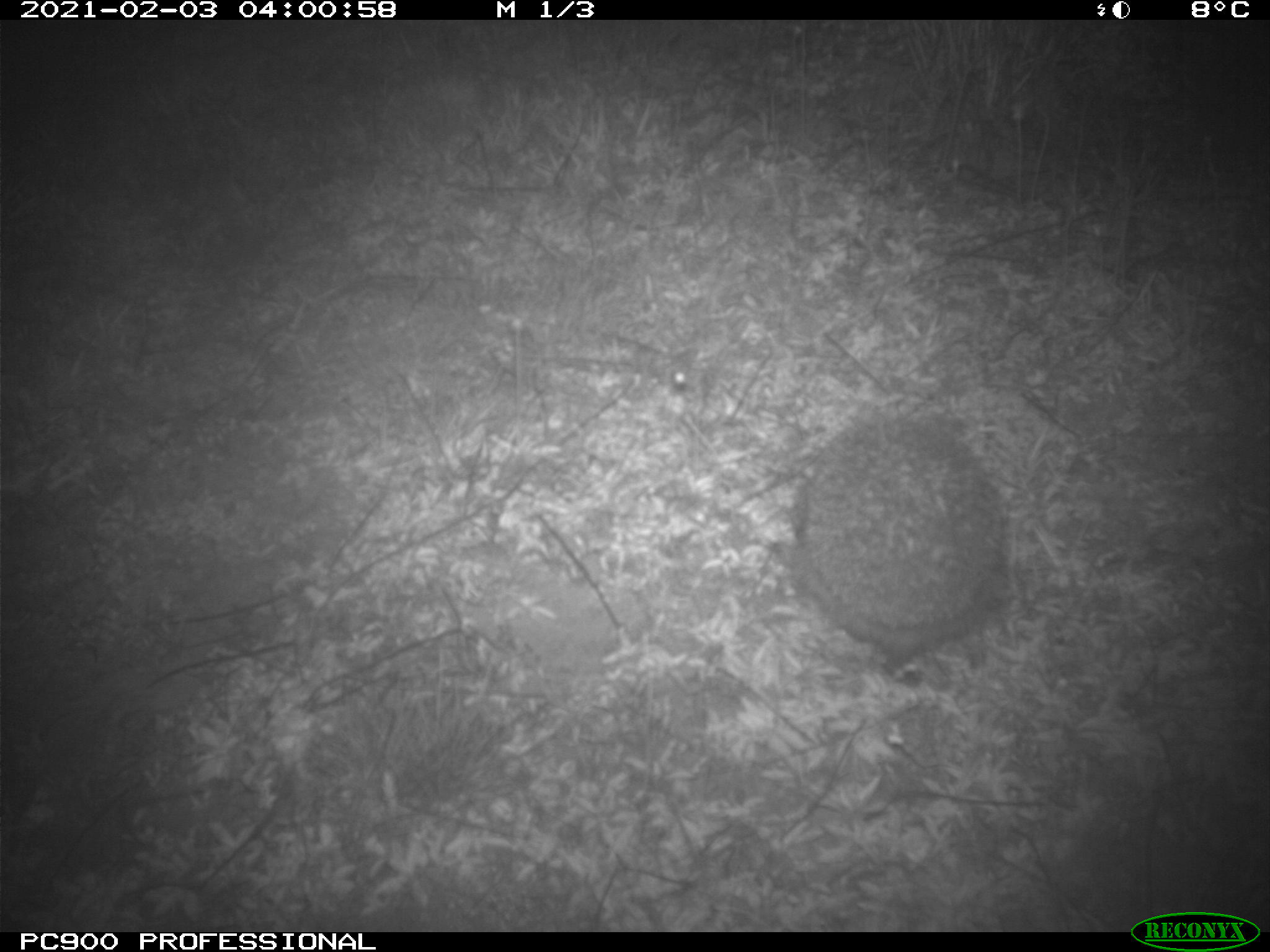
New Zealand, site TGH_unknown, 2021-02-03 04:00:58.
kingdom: Animalia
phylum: Chordata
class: Mammalia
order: Eulipotyphla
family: Erinaceidae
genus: Erinaceus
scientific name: Erinaceus europaeus europaeus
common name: european hedgehog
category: hedgehog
Hedgehog (european hedgehog) (Erinaceus europaeus europaeus).